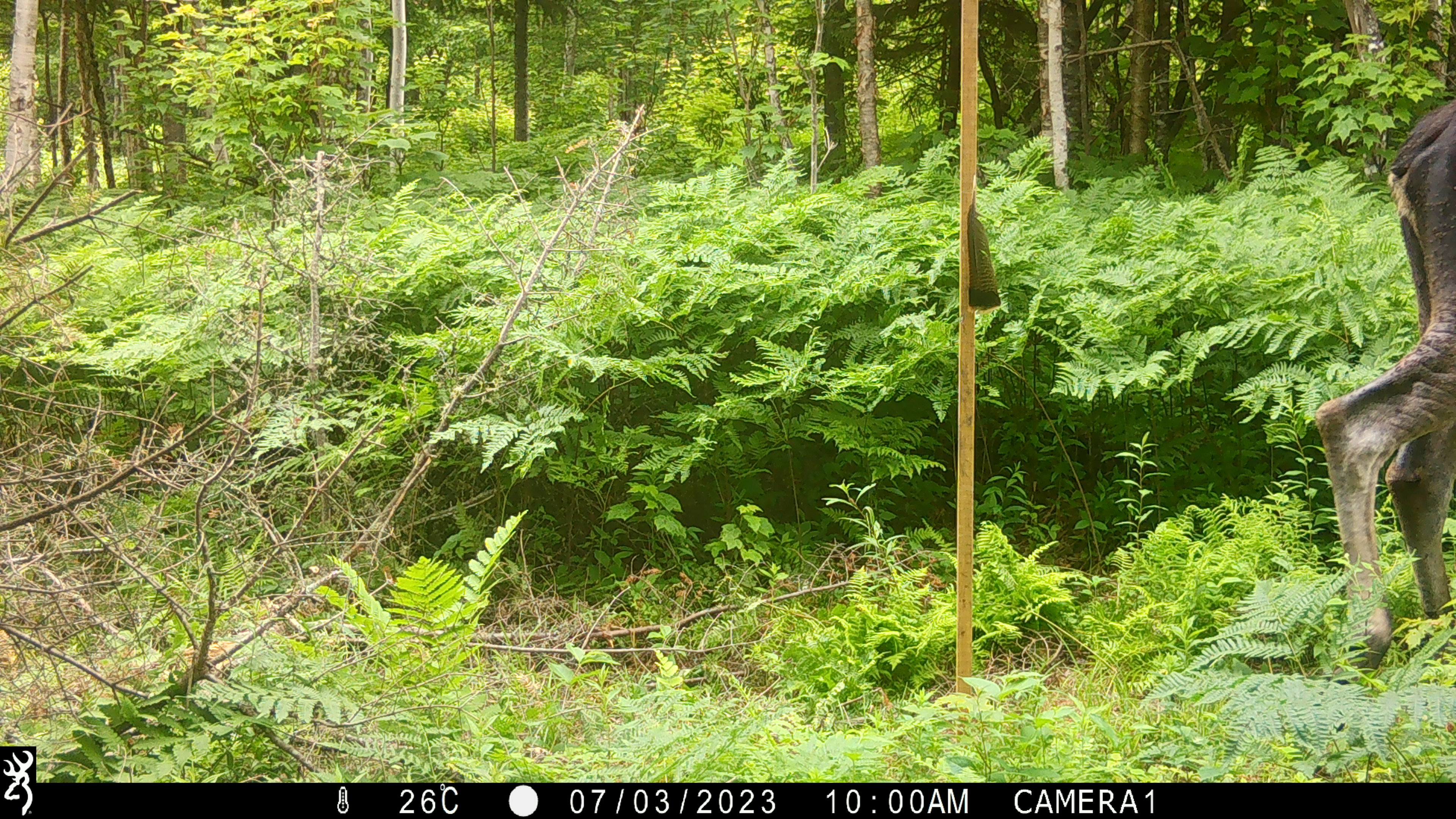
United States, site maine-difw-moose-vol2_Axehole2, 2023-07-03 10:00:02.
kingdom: Animalia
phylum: Chordata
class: Mammalia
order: Artiodactyla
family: Cervidae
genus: Alces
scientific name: Alces alces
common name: moose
Moose (Alces alces).